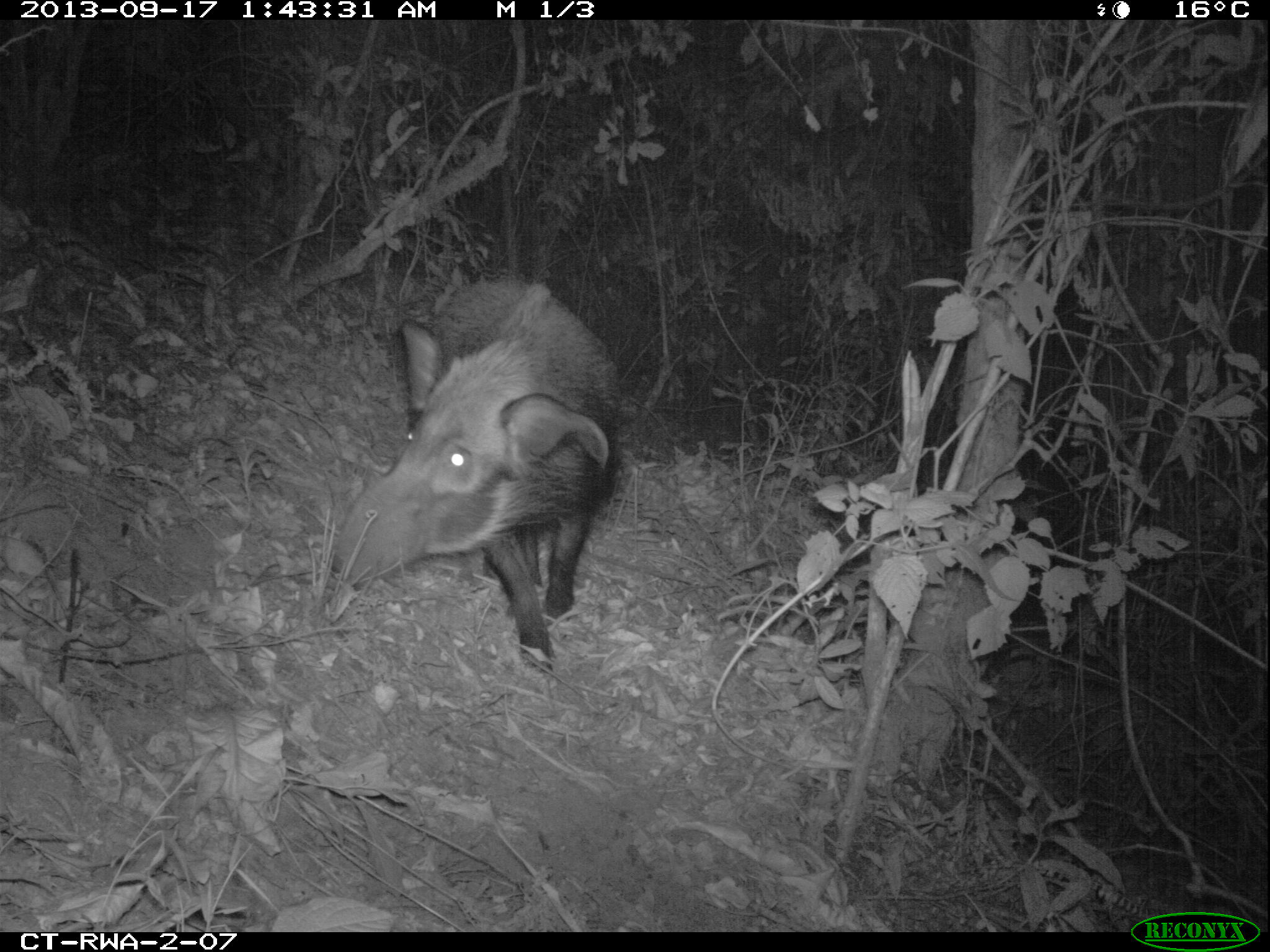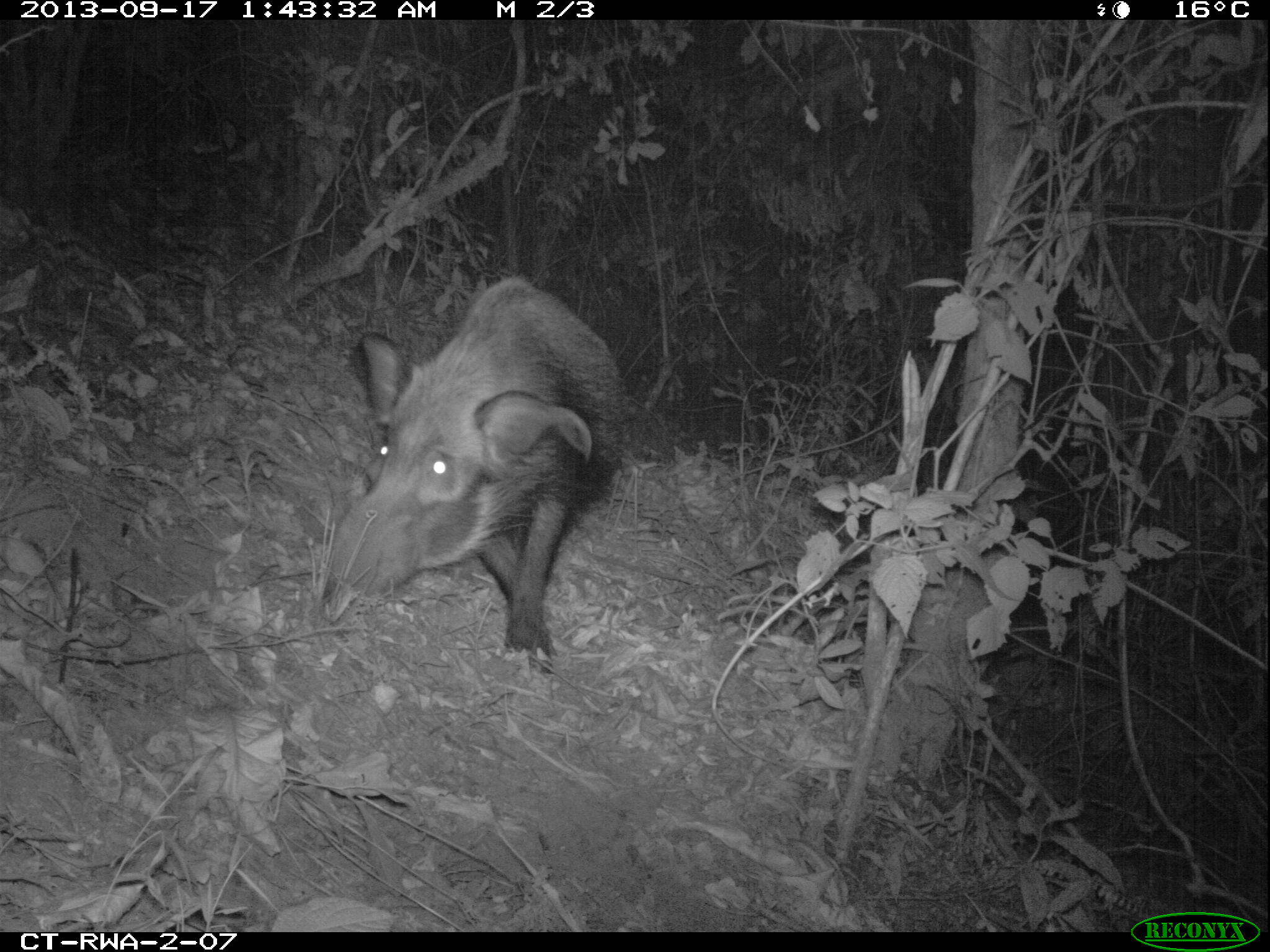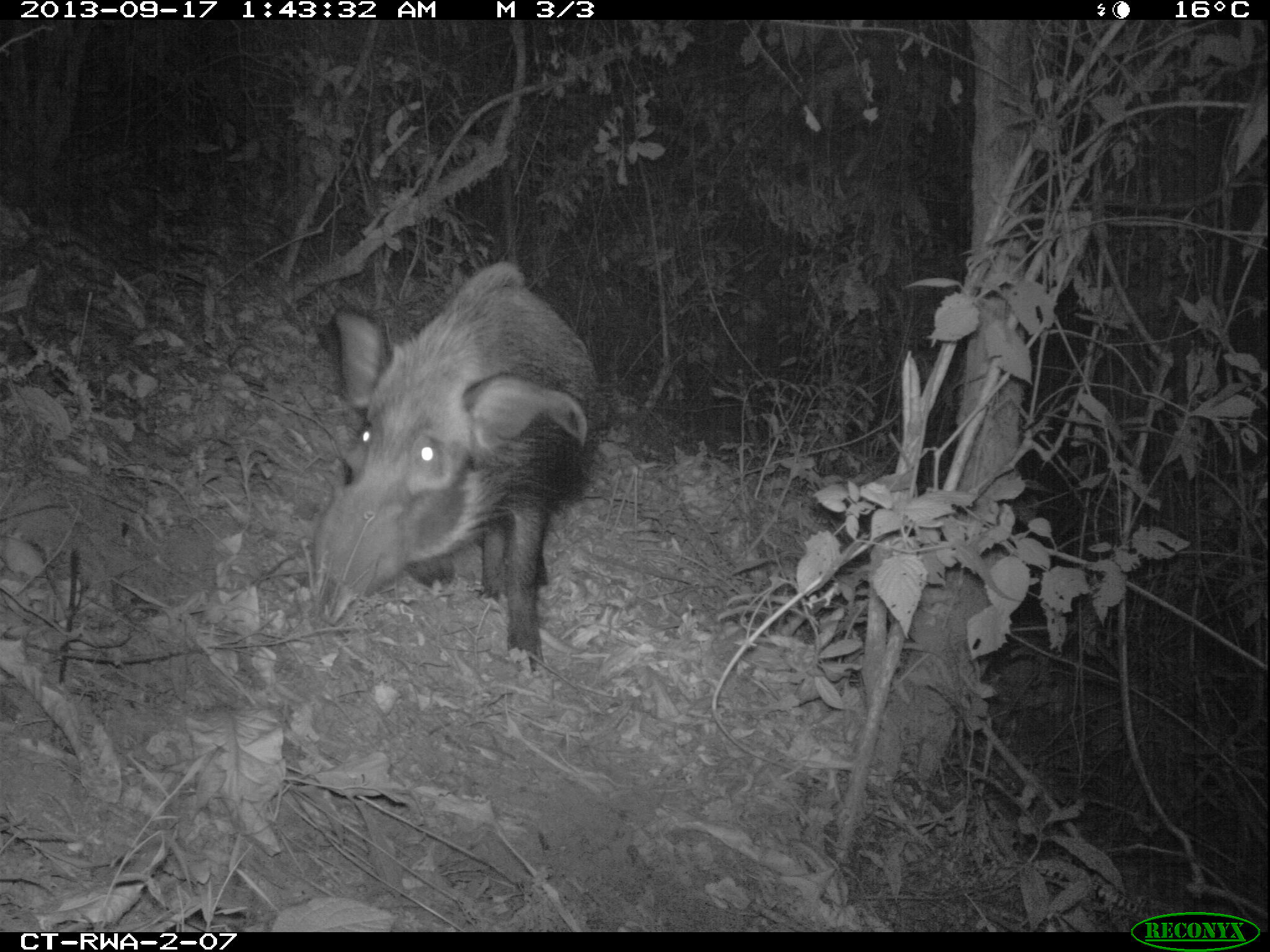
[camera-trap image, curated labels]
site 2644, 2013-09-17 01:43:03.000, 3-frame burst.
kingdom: Animalia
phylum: Chordata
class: Mammalia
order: Artiodactyla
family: Suidae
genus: Potamochoerus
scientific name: Potamochoerus larvatus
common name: bushpig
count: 2